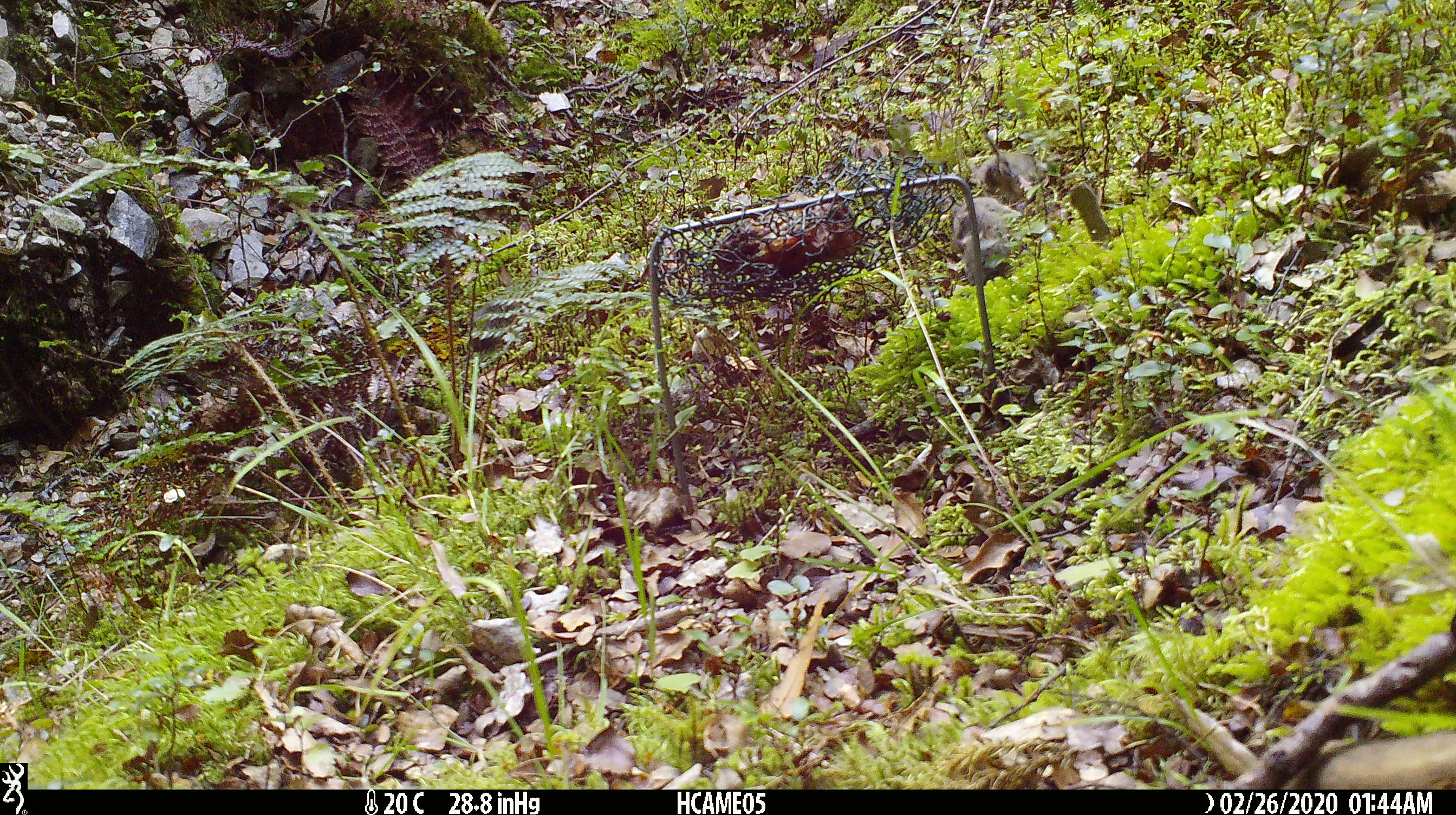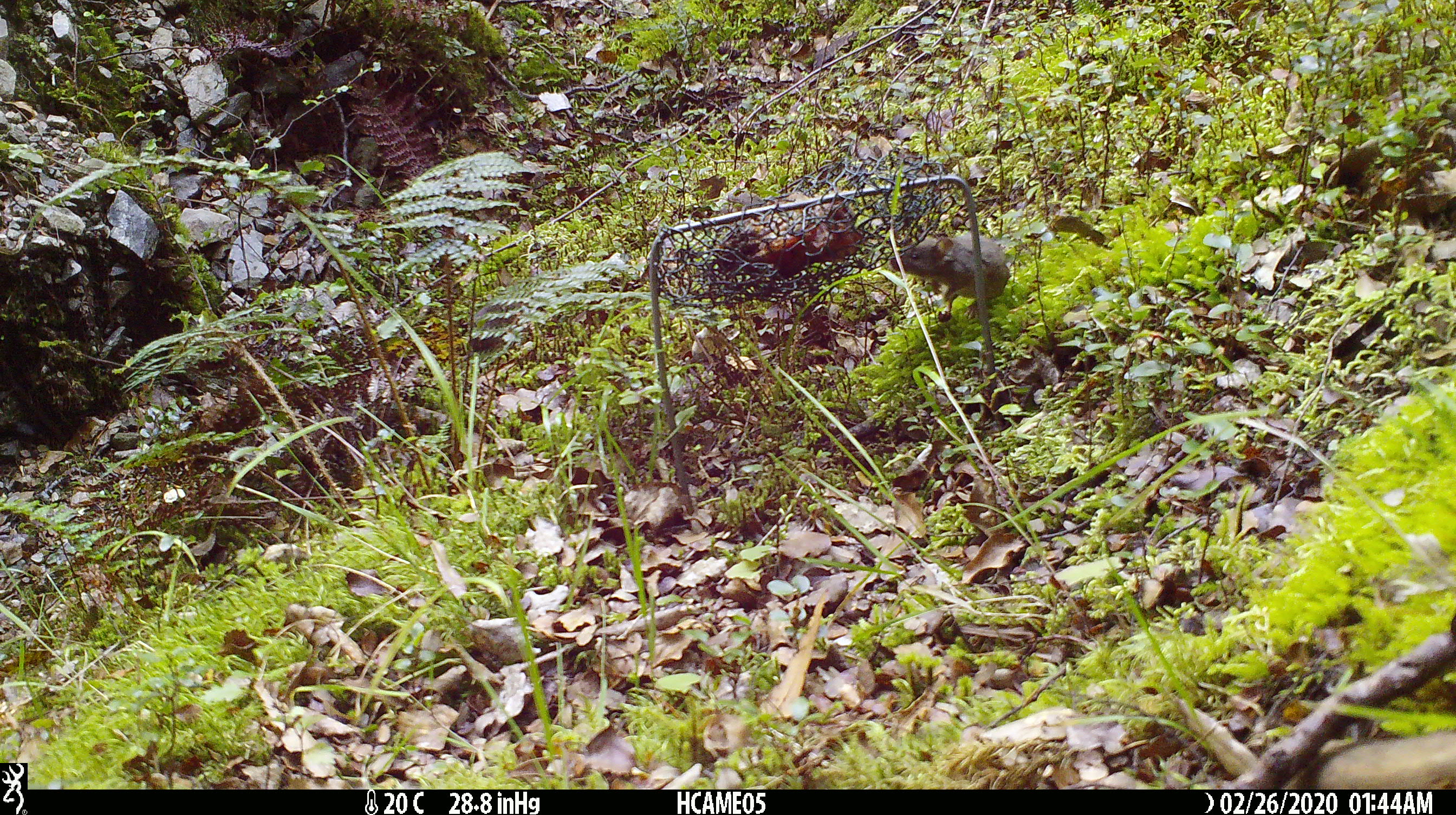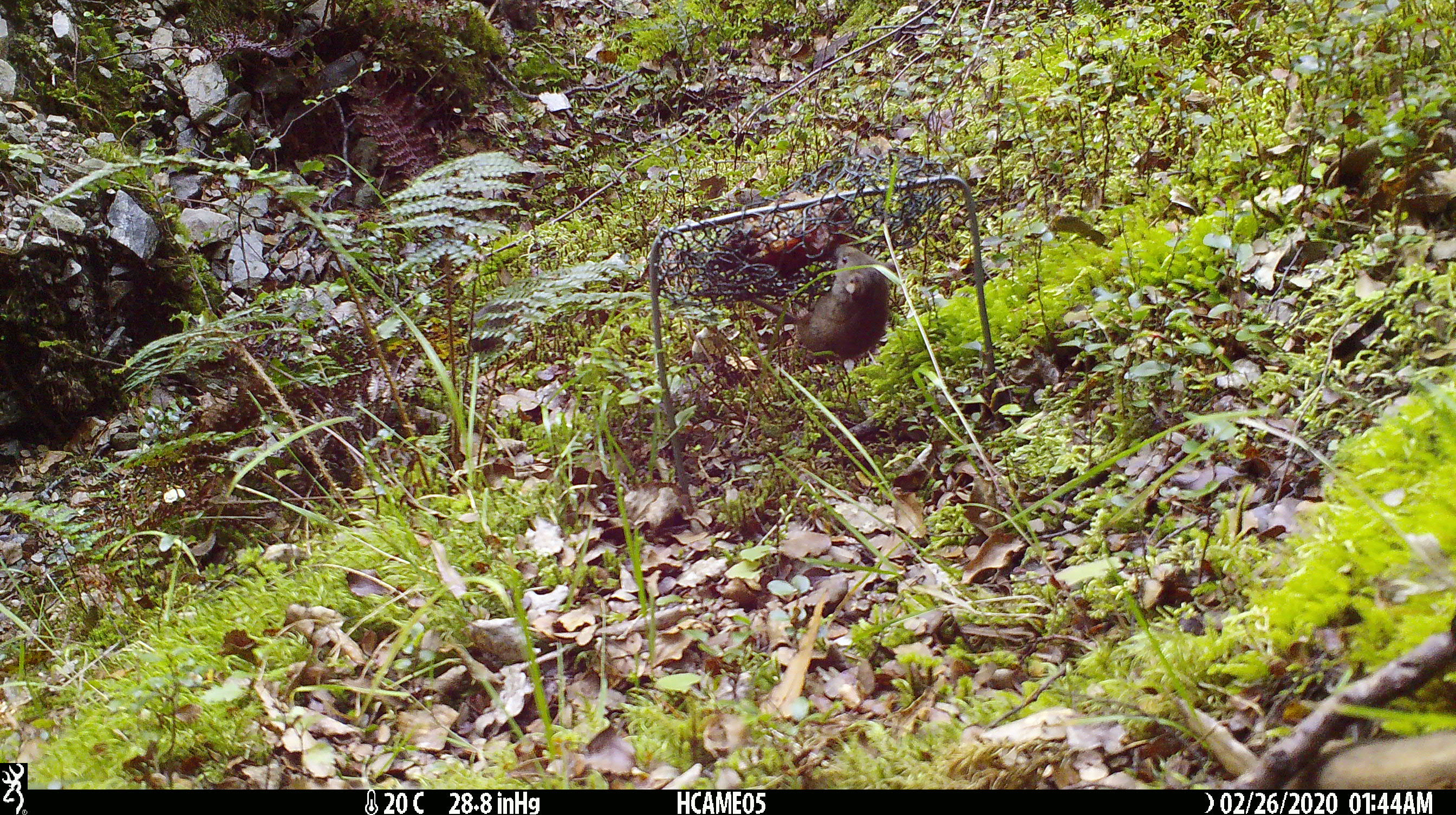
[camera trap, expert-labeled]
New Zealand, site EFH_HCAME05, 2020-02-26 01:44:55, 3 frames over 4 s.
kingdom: Animalia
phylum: Chordata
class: Mammalia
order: Rodentia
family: Muridae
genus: Mus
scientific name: Mus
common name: mouse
Mouse (Mus).